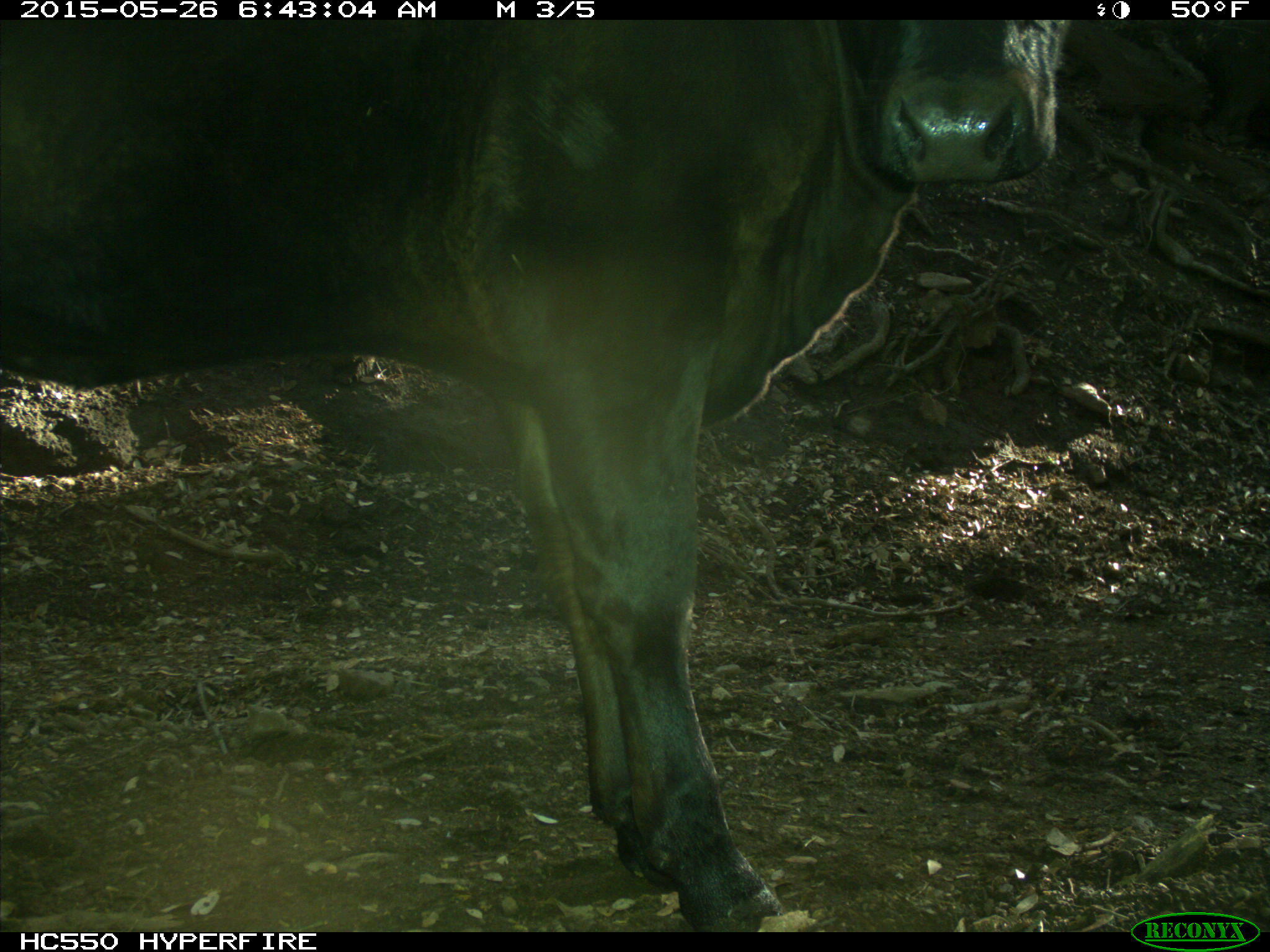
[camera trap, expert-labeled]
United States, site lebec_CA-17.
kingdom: Animalia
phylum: Chordata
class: Mammalia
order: Artiodactyla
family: Bovidae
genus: Bos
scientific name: Bos taurus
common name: domestic cow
Bos taurus (domestic cow).